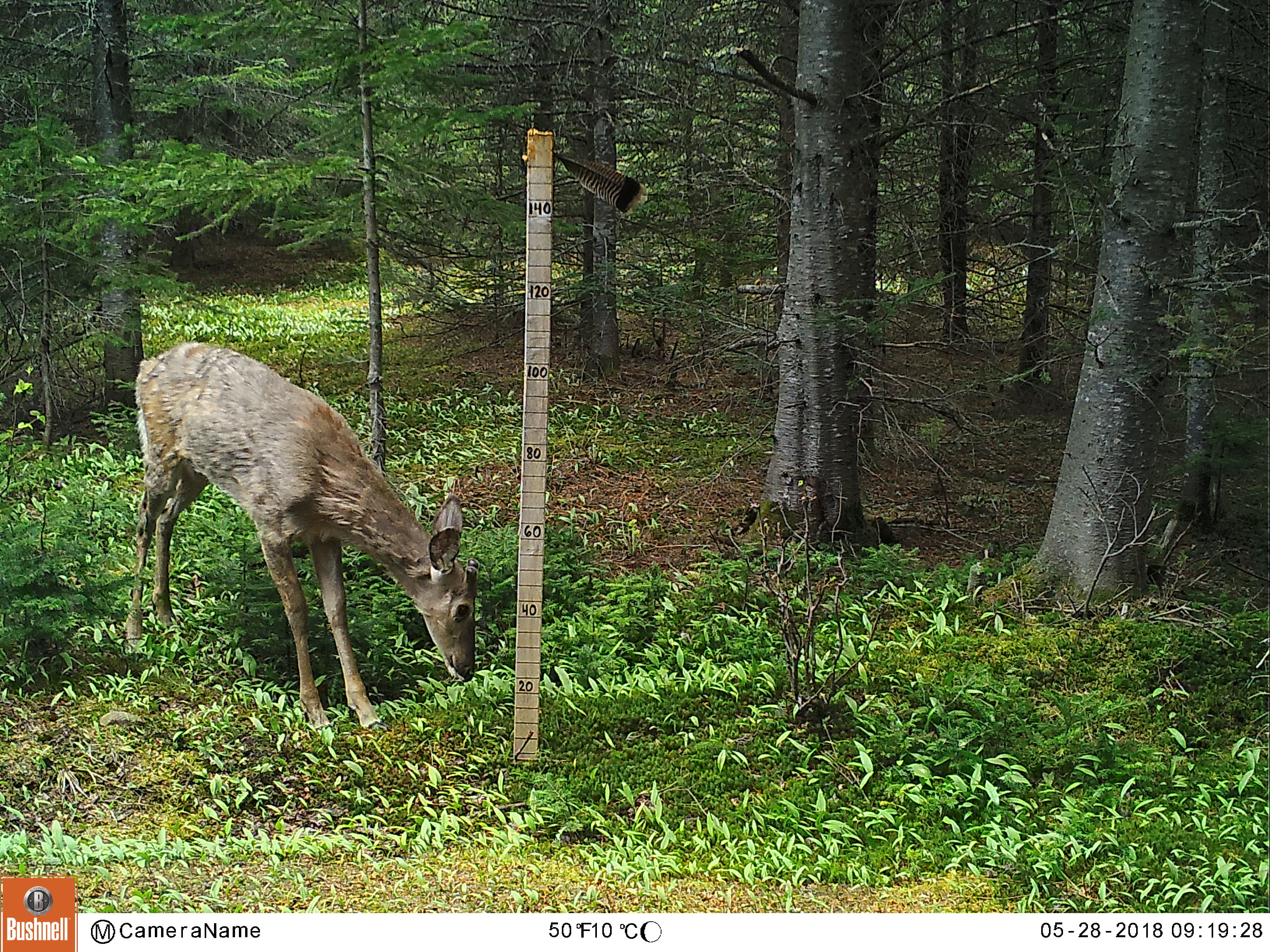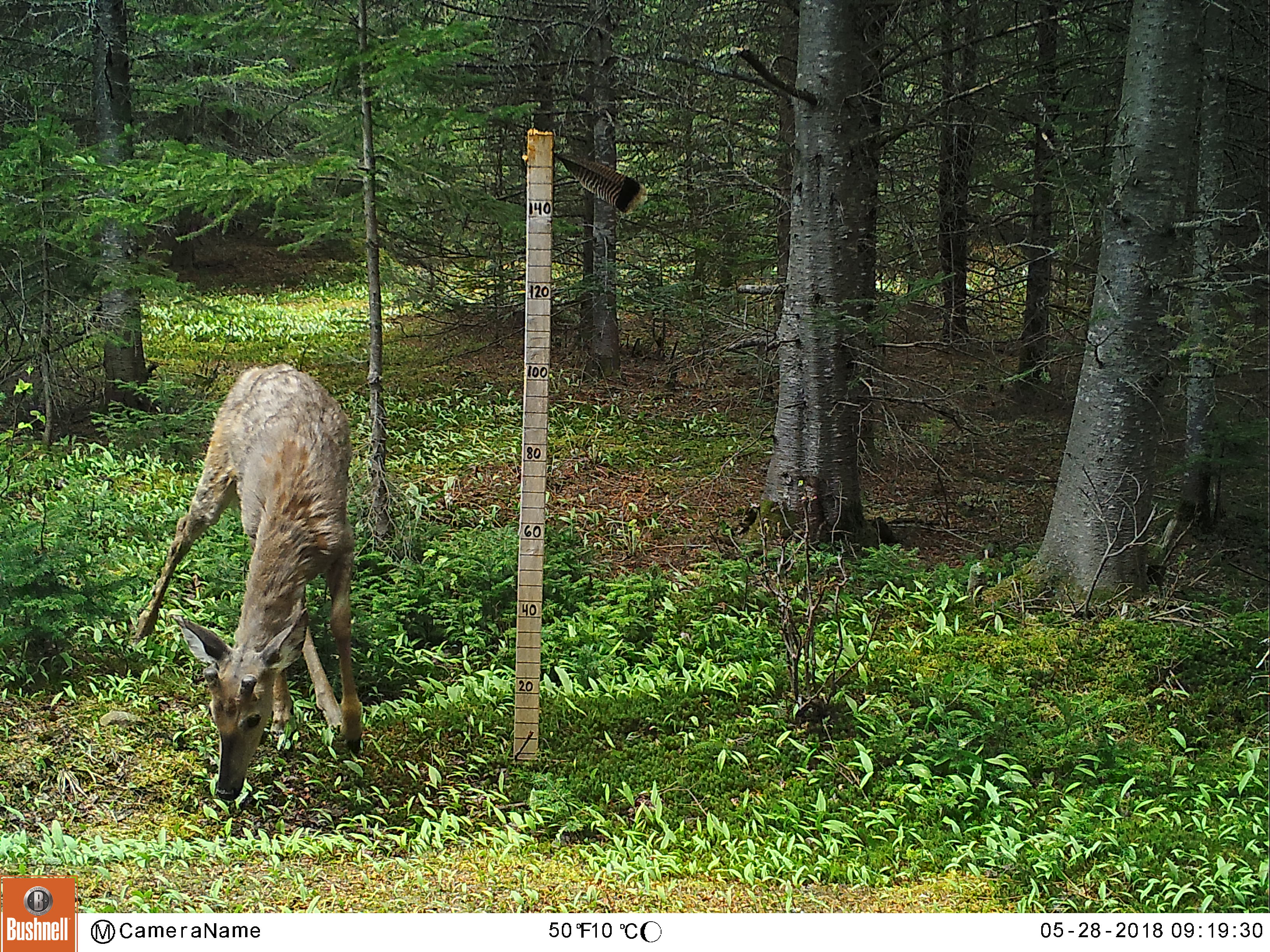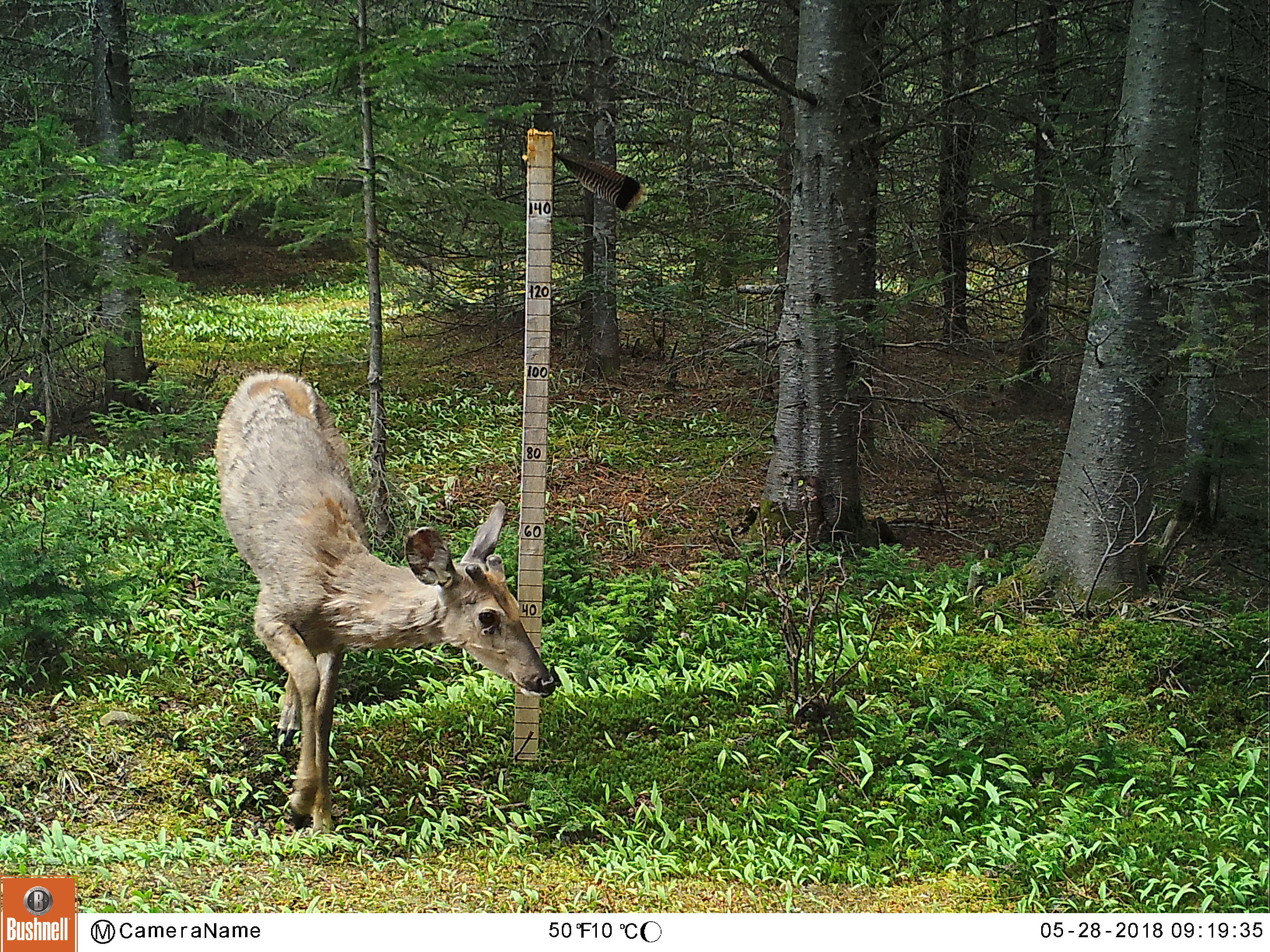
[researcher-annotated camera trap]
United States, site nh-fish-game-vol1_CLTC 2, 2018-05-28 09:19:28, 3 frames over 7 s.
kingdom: Animalia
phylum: Chordata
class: Mammalia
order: Artiodactyla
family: Cervidae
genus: Odocoileus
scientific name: Odocoileus virginianus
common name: white-tailed deer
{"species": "white-tailed deer (Odocoileus virginianus)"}